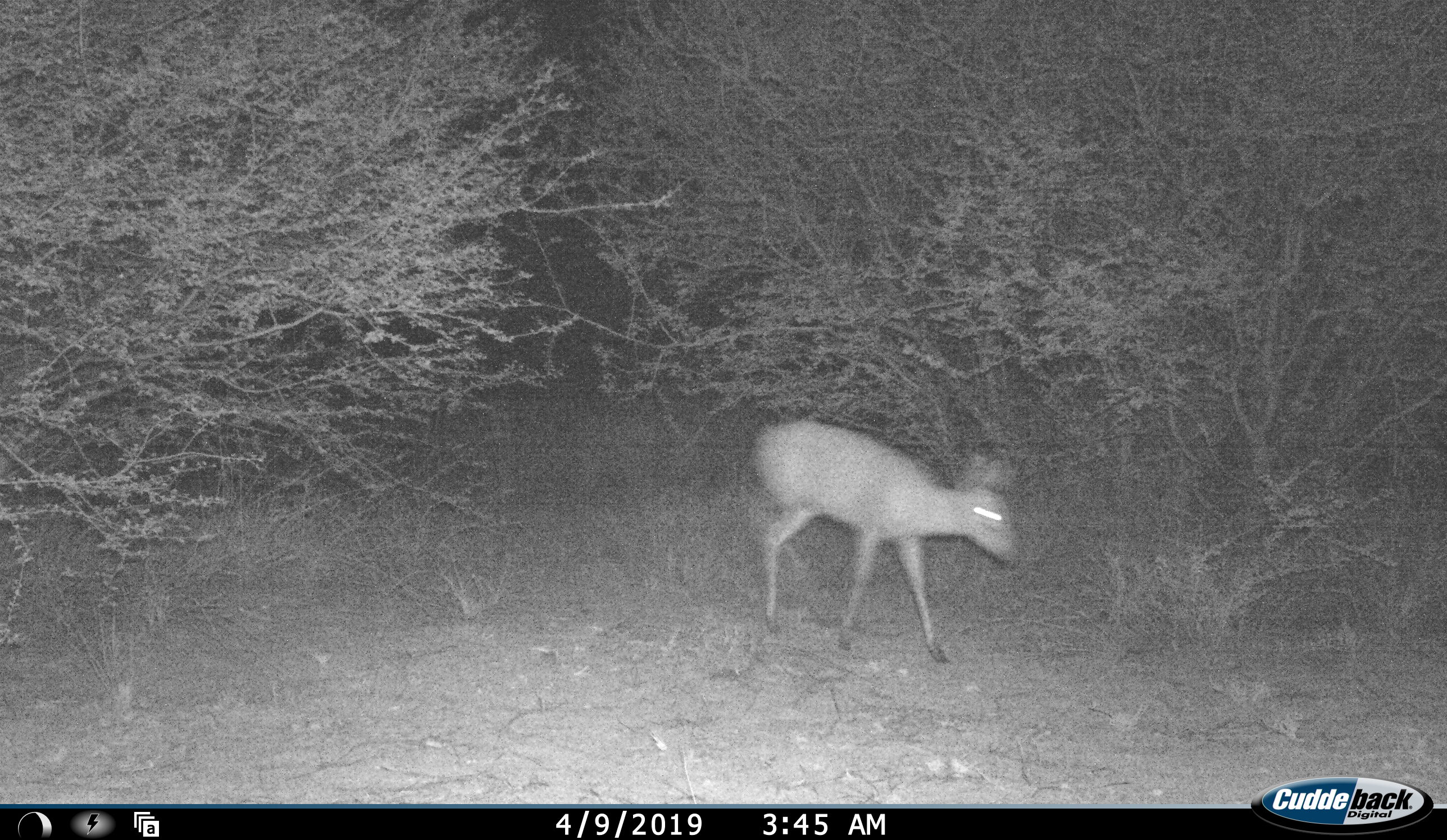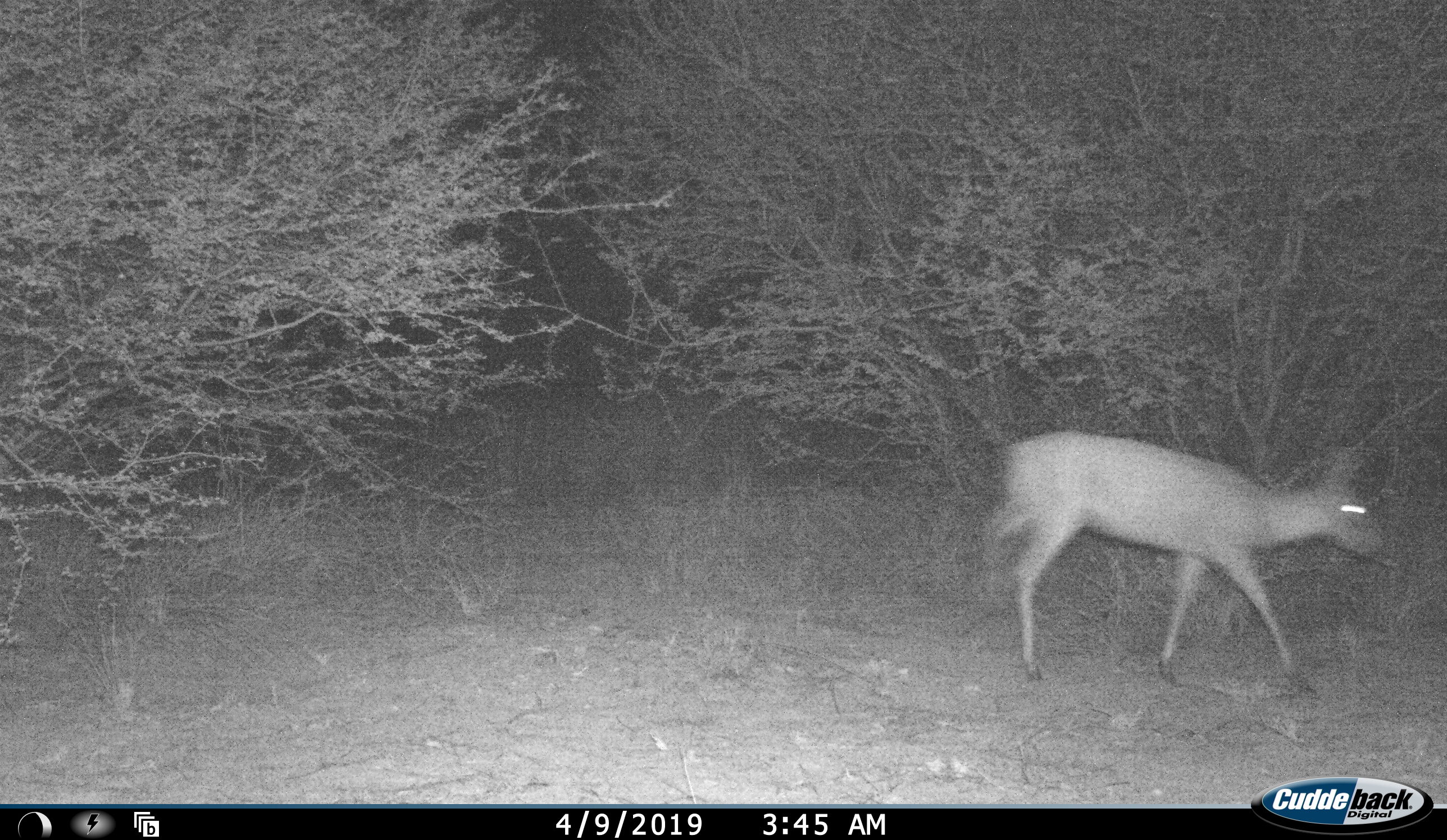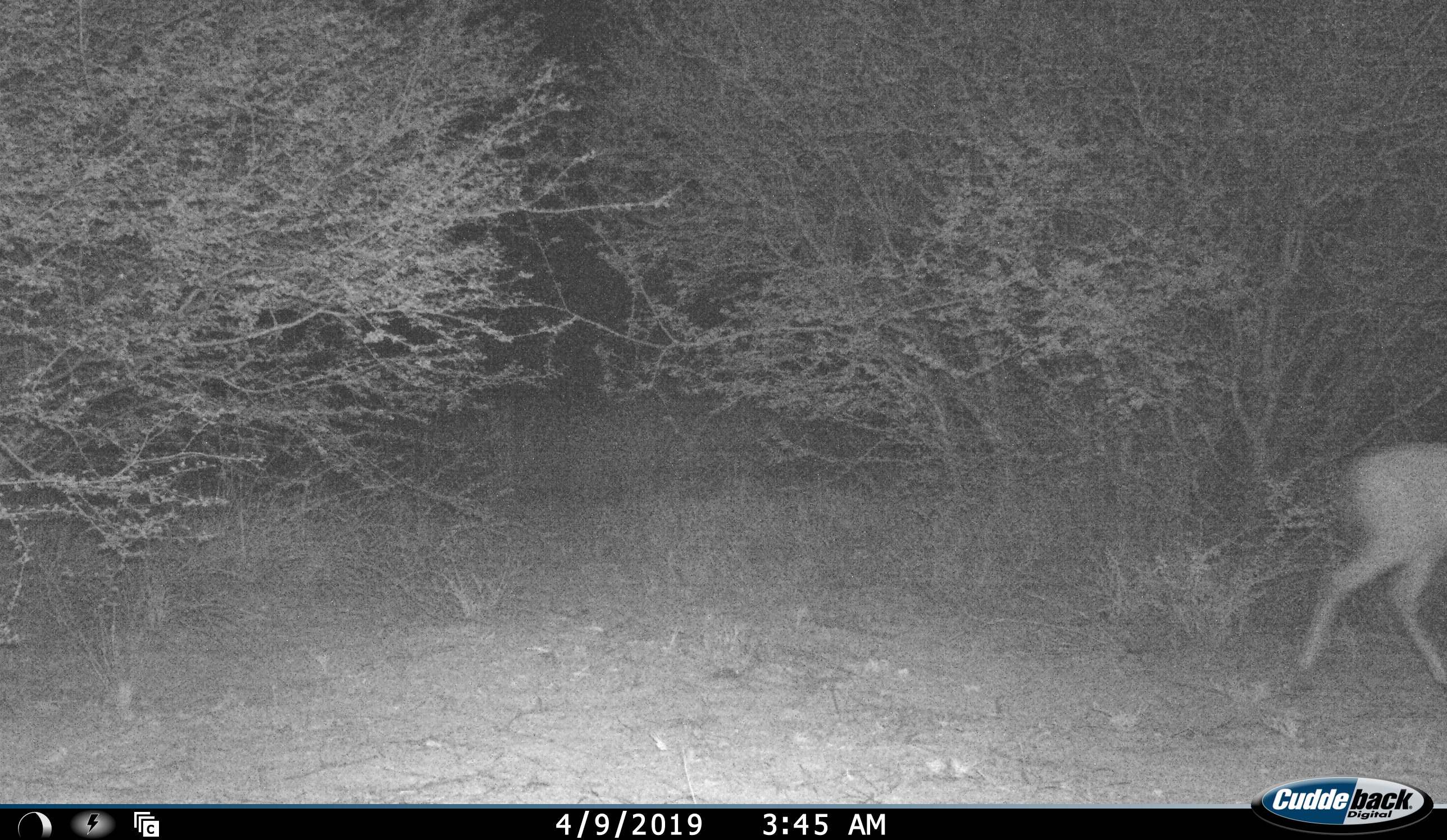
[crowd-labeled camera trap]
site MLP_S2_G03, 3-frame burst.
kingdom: Animalia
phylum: Chordata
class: Mammalia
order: Artiodactyla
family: Bovidae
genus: Raphicerus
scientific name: Raphicerus campestris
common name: steenbok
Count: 1.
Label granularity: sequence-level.